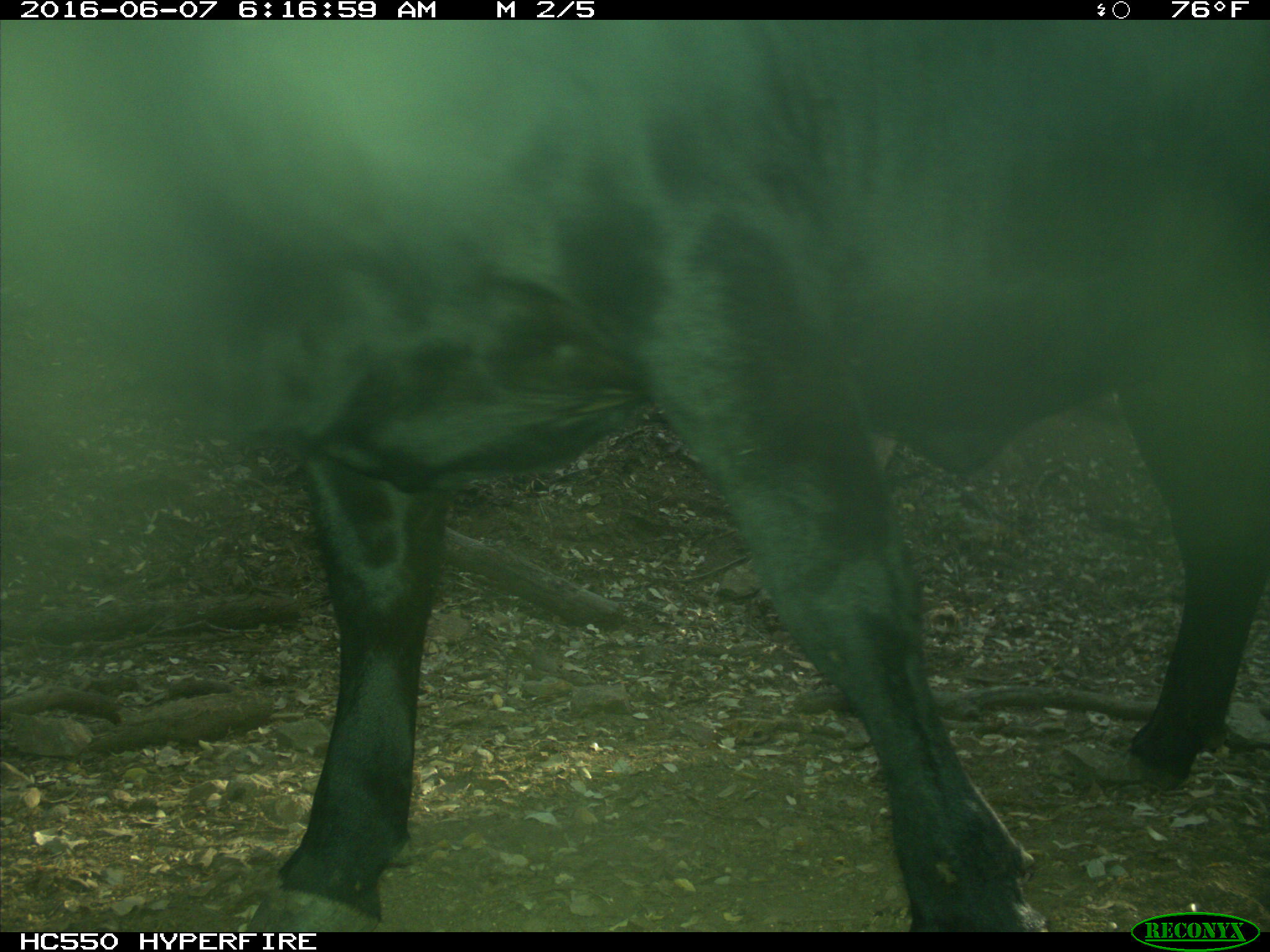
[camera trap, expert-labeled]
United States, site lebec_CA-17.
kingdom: Animalia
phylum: Chordata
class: Mammalia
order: Artiodactyla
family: Bovidae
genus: Bos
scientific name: Bos taurus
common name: domestic cow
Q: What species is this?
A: Bos taurus (domestic cow).